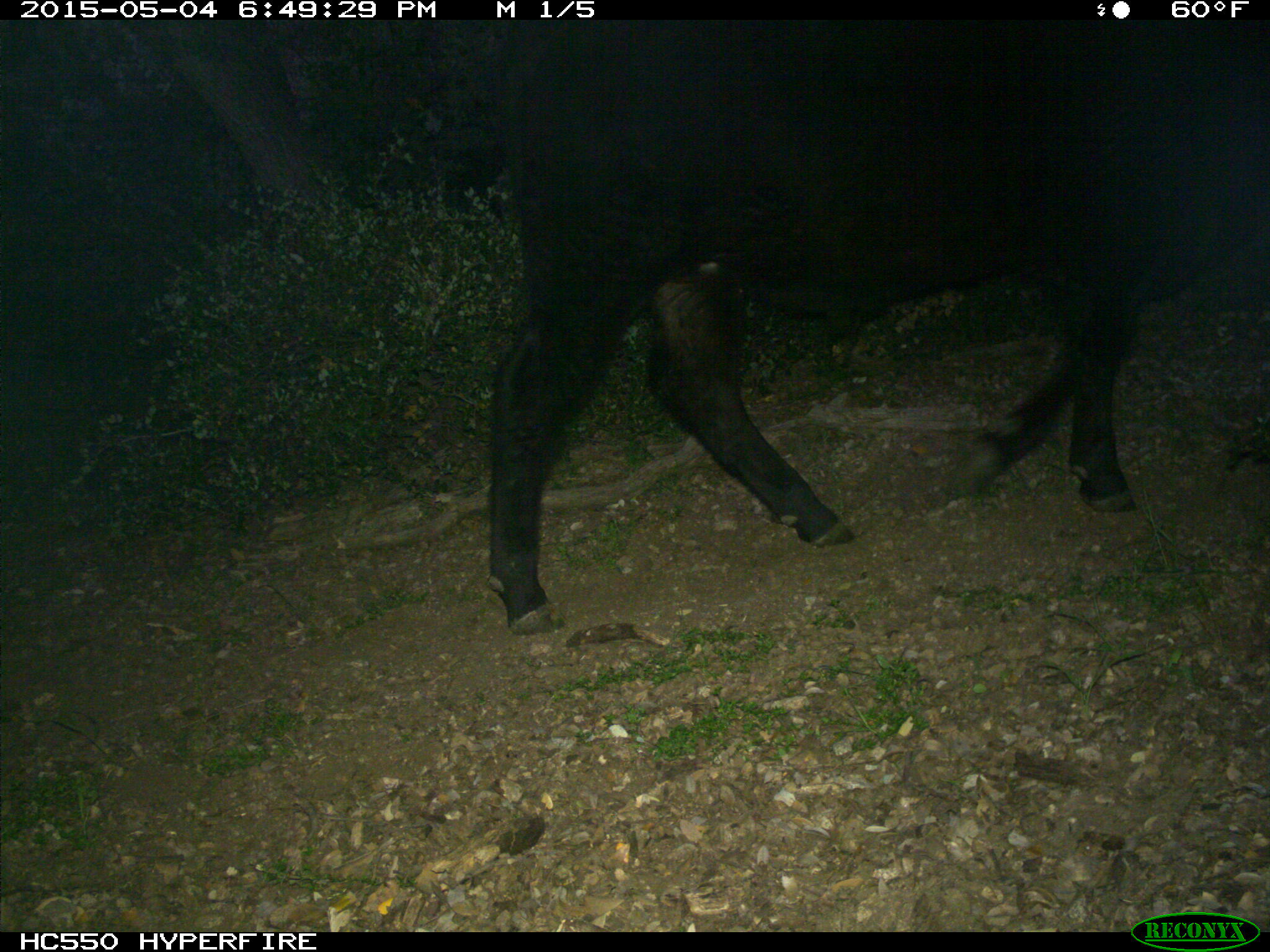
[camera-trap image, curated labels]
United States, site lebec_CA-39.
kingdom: Animalia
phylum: Chordata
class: Mammalia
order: Artiodactyla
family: Bovidae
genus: Bos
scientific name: Bos taurus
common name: domestic cow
Bos taurus (domestic cow).